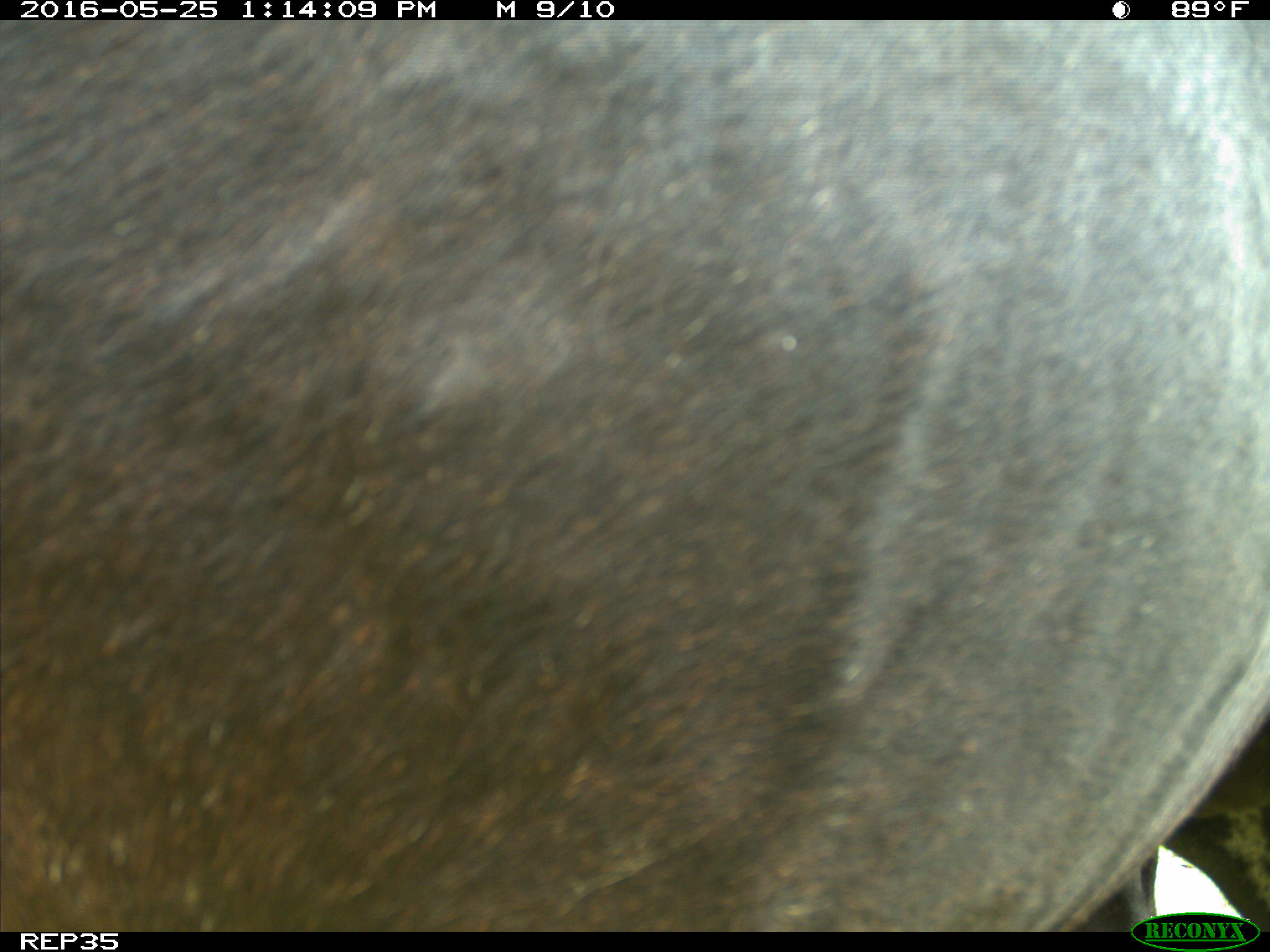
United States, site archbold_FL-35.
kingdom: Animalia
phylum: Chordata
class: Mammalia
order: Artiodactyla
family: Bovidae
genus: Bos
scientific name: Bos taurus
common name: domestic cow